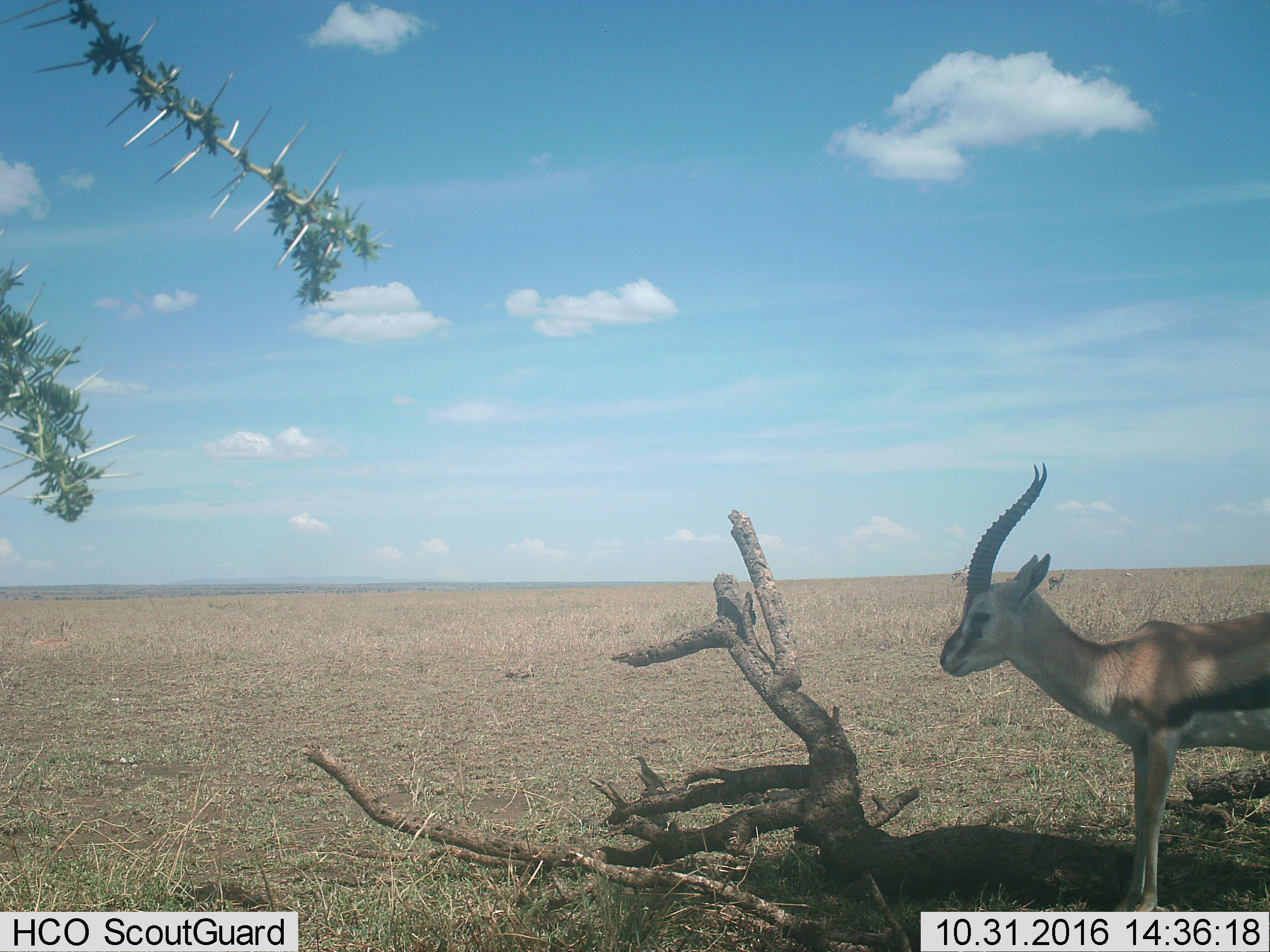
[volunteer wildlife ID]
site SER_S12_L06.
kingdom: Animalia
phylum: Chordata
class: Mammalia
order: Artiodactyla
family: Bovidae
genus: Eudorcas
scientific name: Eudorcas thomsonii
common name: thomson's gazelle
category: gazellethomsons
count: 3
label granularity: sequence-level